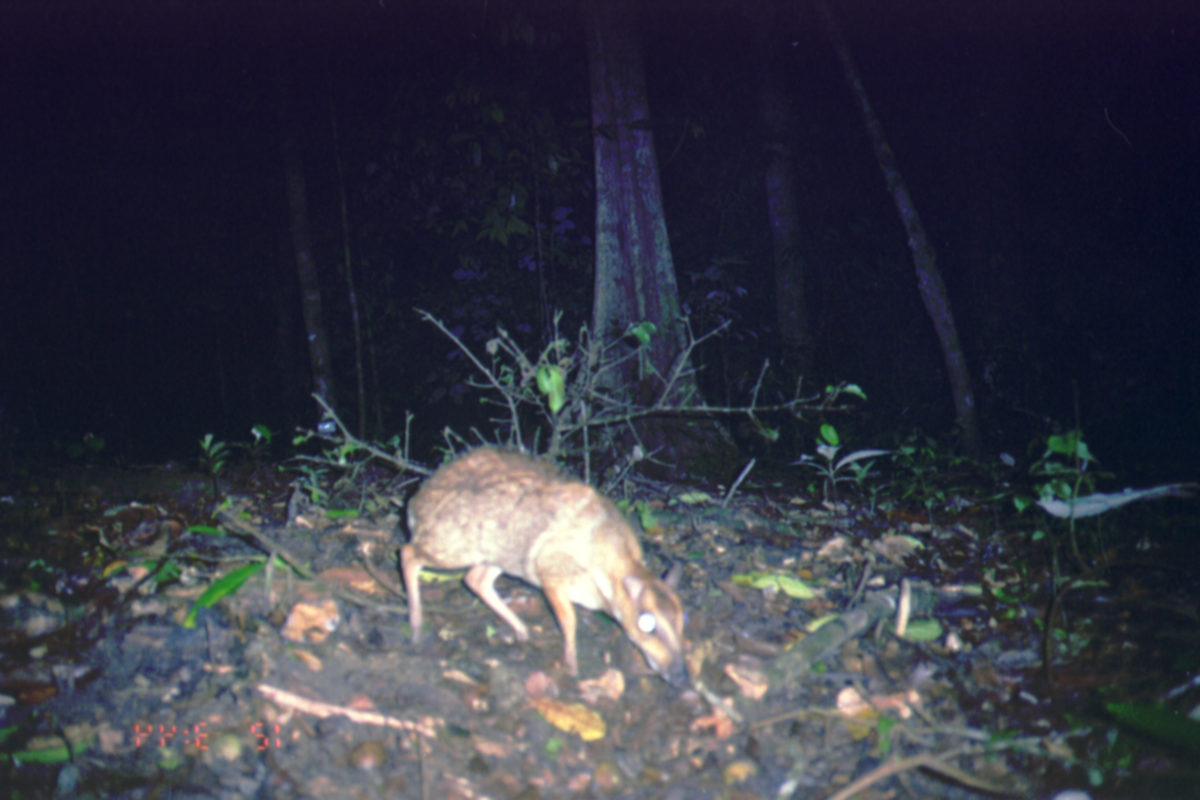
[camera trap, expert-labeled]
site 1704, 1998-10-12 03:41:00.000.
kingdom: Animalia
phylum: Chordata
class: Mammalia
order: Artiodactyla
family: Tragulidae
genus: Tragulus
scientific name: Tragulus javanicus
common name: javan chevrotain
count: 1